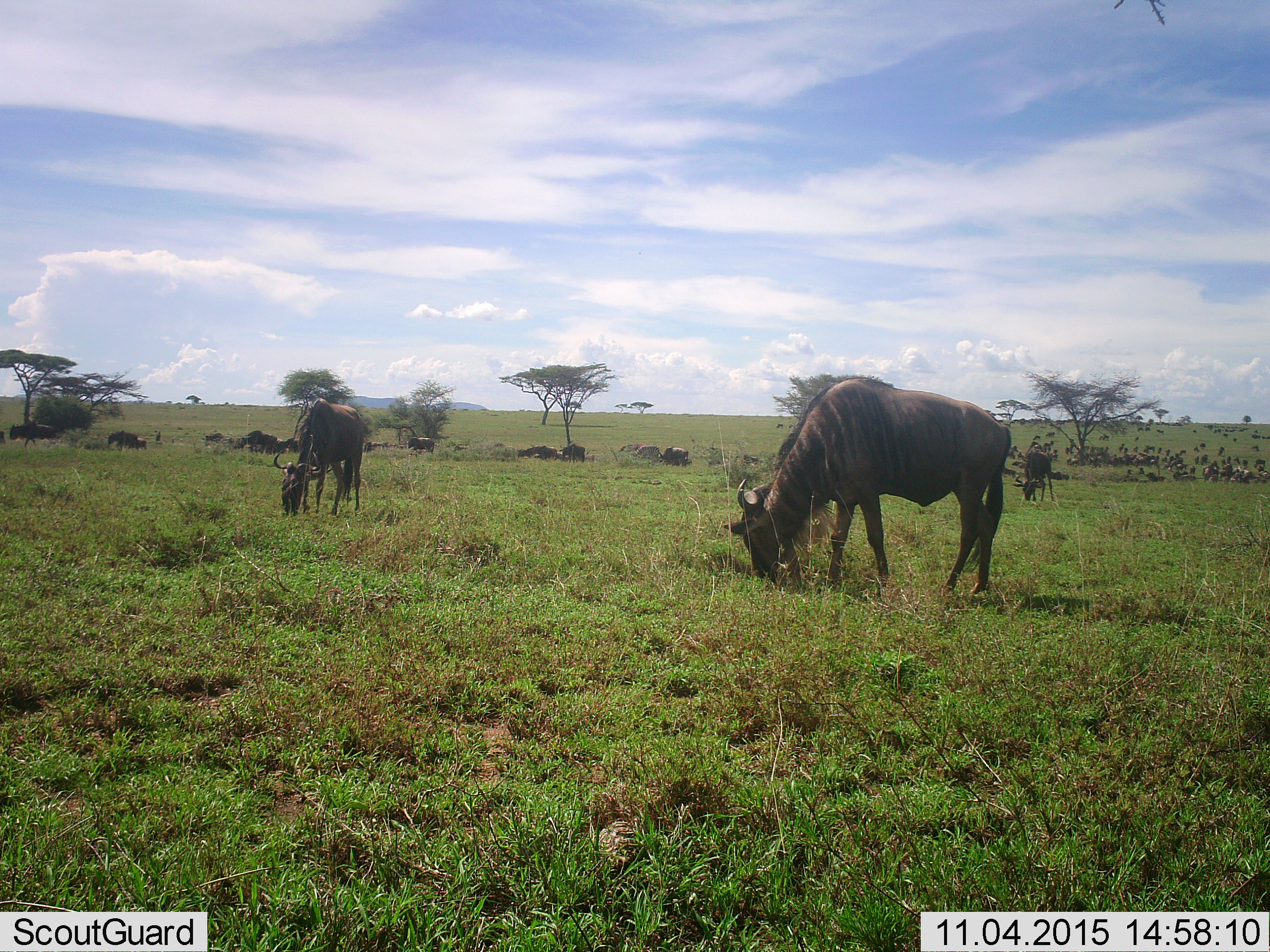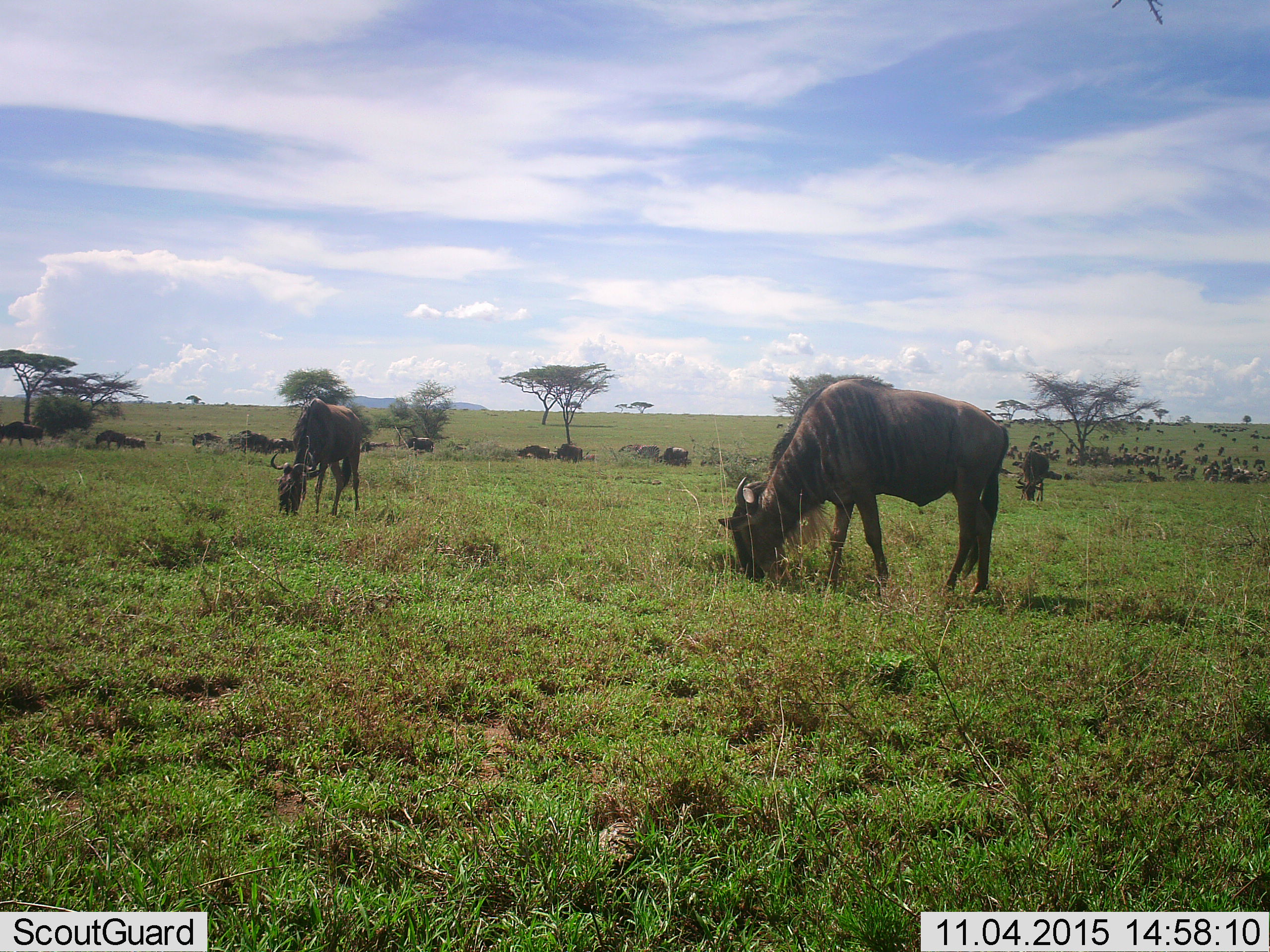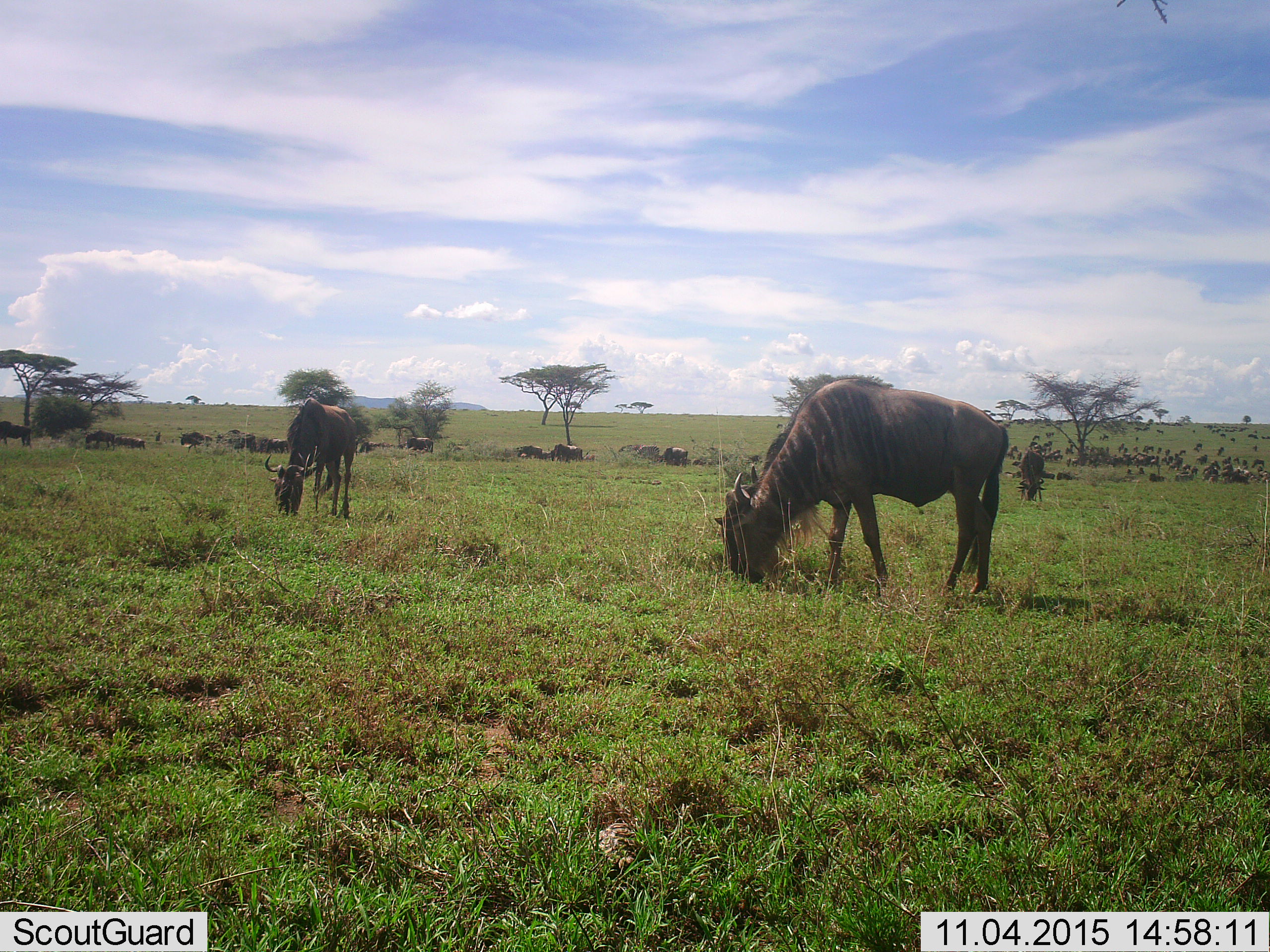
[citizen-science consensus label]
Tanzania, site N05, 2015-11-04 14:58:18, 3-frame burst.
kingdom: Animalia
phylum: Chordata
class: Mammalia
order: Artiodactyla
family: Bovidae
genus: Connochaetes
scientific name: Connochaetes taurinus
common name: blue wildebeest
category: wildebeest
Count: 51+.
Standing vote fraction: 56%.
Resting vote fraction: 0%.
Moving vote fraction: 56%.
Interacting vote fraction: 0%.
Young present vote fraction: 11%.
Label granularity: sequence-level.